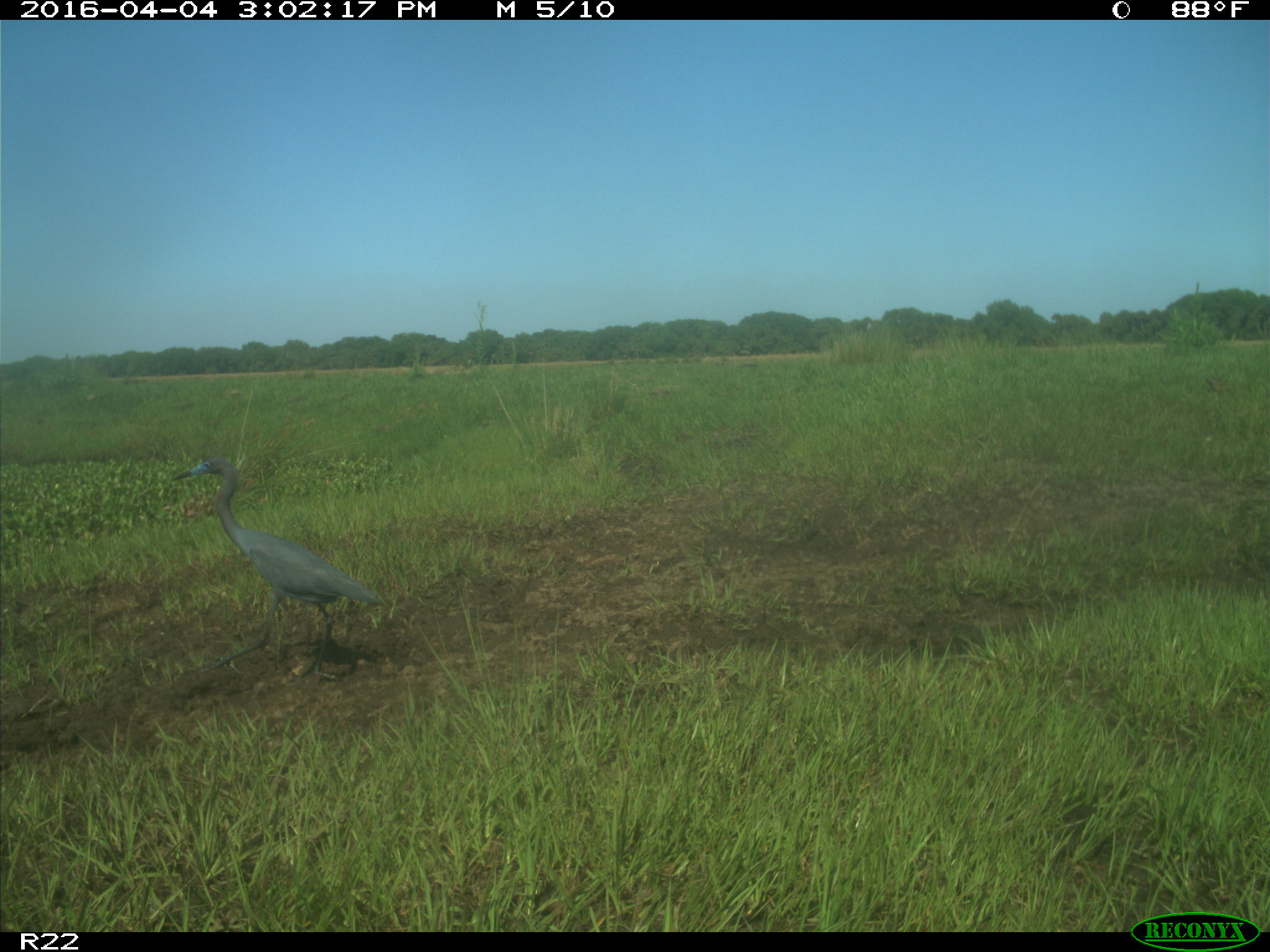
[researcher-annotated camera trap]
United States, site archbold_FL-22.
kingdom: Animalia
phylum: Chordata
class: Aves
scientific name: Aves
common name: birds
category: unidentified bird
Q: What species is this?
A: Unidentified bird (birds) (Aves).